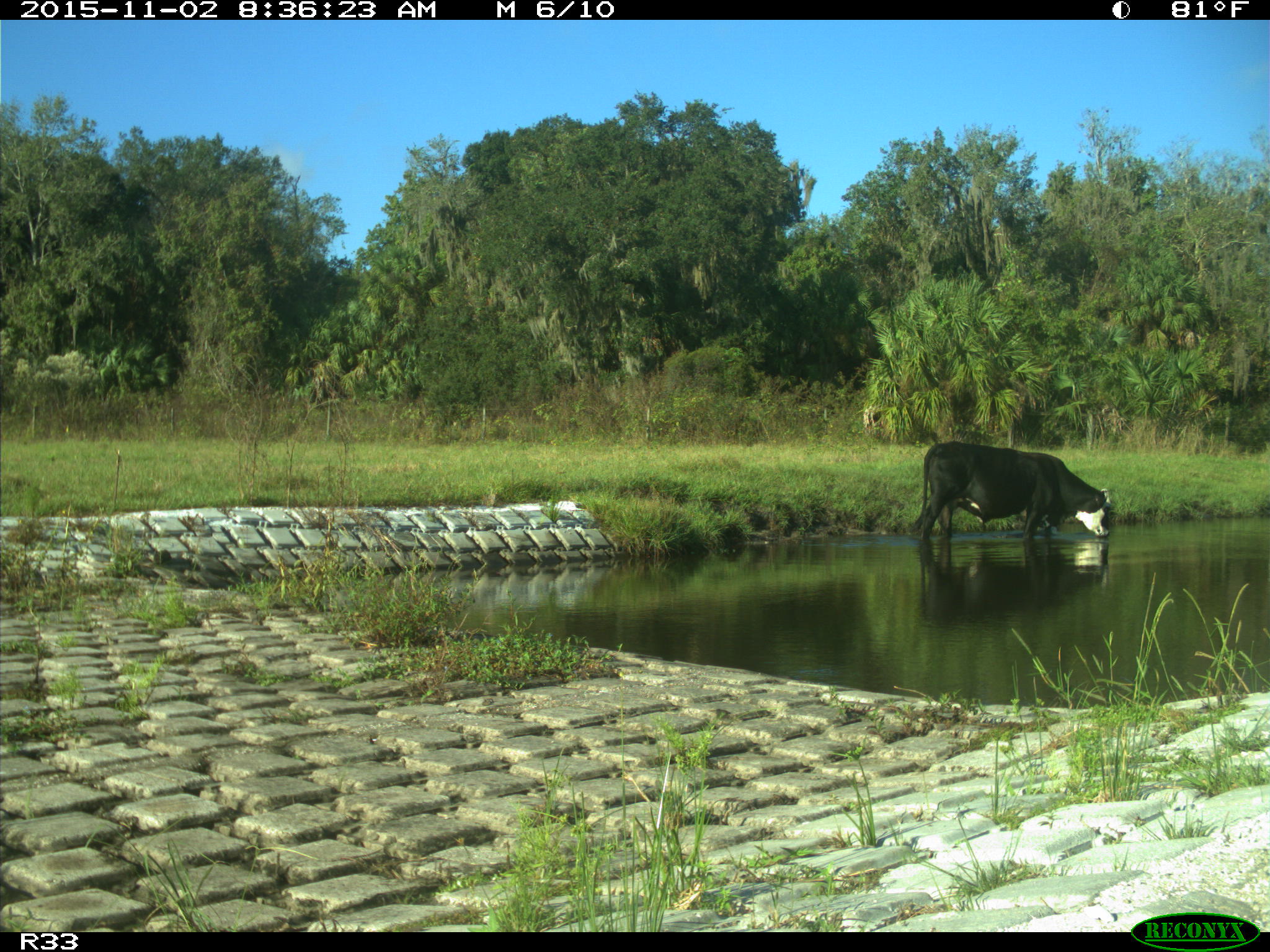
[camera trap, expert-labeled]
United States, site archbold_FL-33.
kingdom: Animalia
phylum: Chordata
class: Mammalia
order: Artiodactyla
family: Bovidae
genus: Bos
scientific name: Bos taurus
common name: domestic cow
Bos taurus (domestic cow).